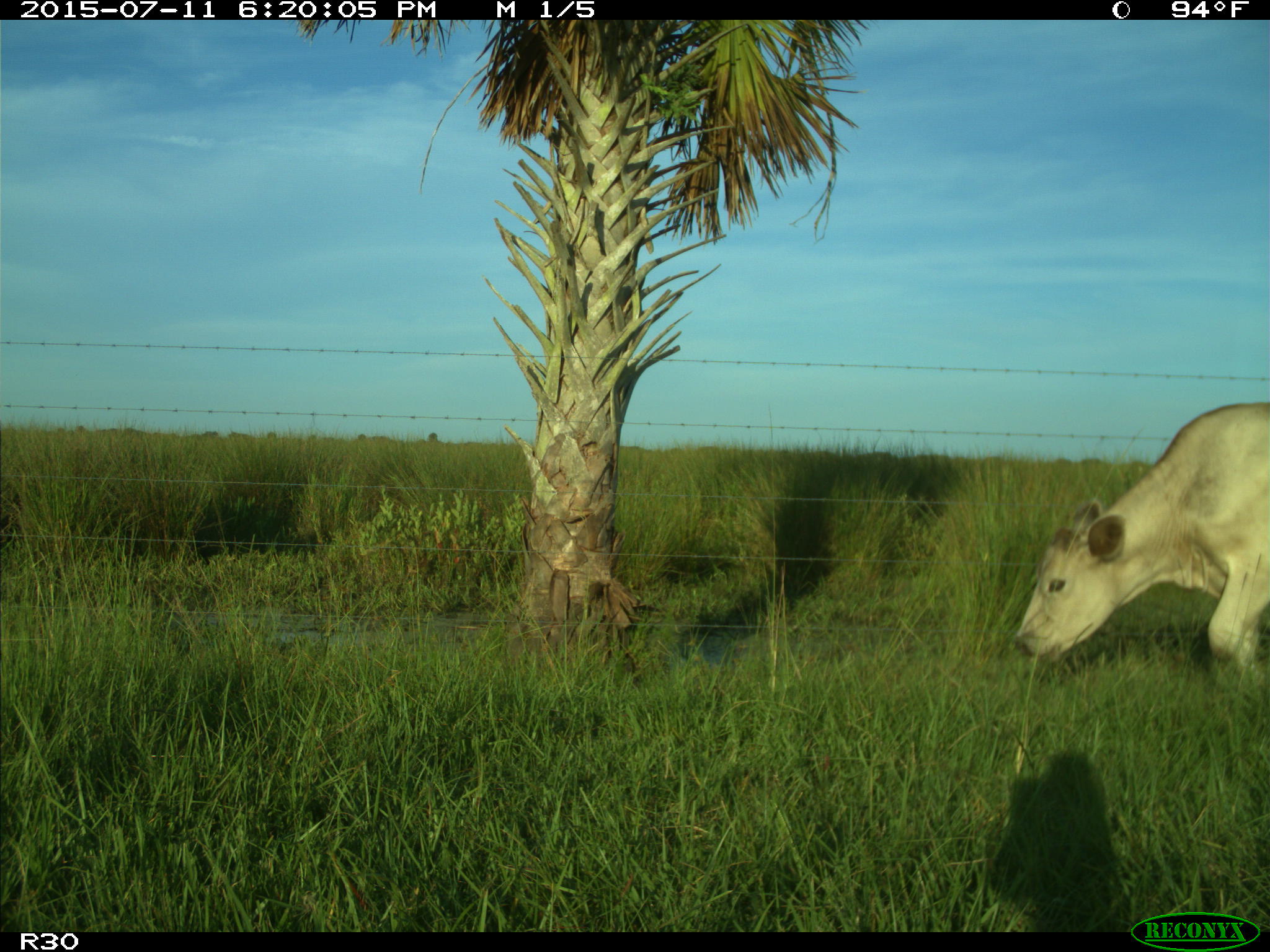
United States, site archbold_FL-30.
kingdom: Animalia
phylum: Chordata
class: Mammalia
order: Artiodactyla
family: Bovidae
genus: Bos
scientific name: Bos taurus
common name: domestic cow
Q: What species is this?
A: Bos taurus (domestic cow).